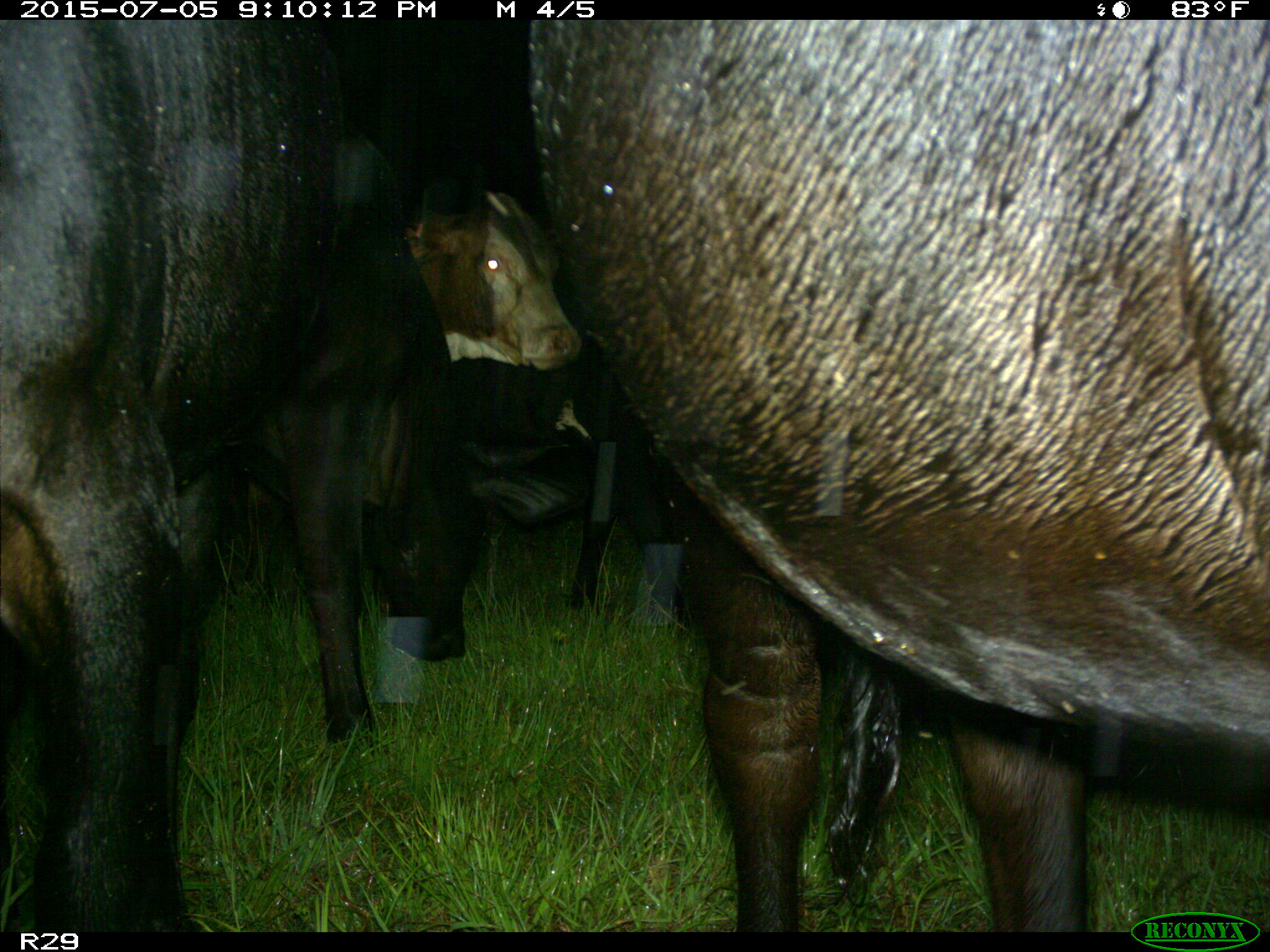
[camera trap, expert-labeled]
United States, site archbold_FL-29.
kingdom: Animalia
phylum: Chordata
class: Mammalia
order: Artiodactyla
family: Bovidae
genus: Bos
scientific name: Bos taurus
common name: domestic cow